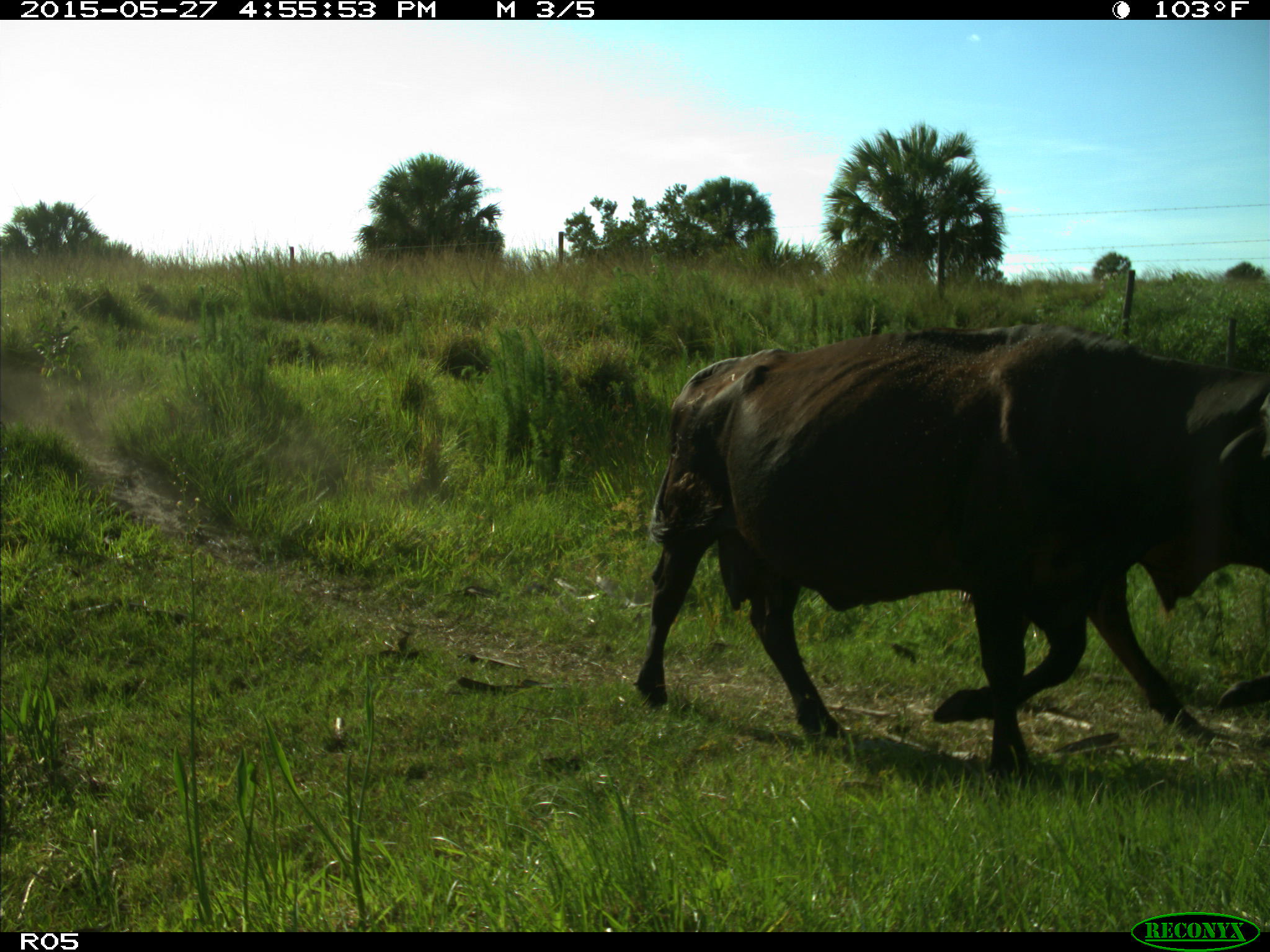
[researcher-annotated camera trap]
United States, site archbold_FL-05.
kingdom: Animalia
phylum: Chordata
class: Mammalia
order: Artiodactyla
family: Bovidae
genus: Bos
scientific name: Bos taurus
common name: domestic cow